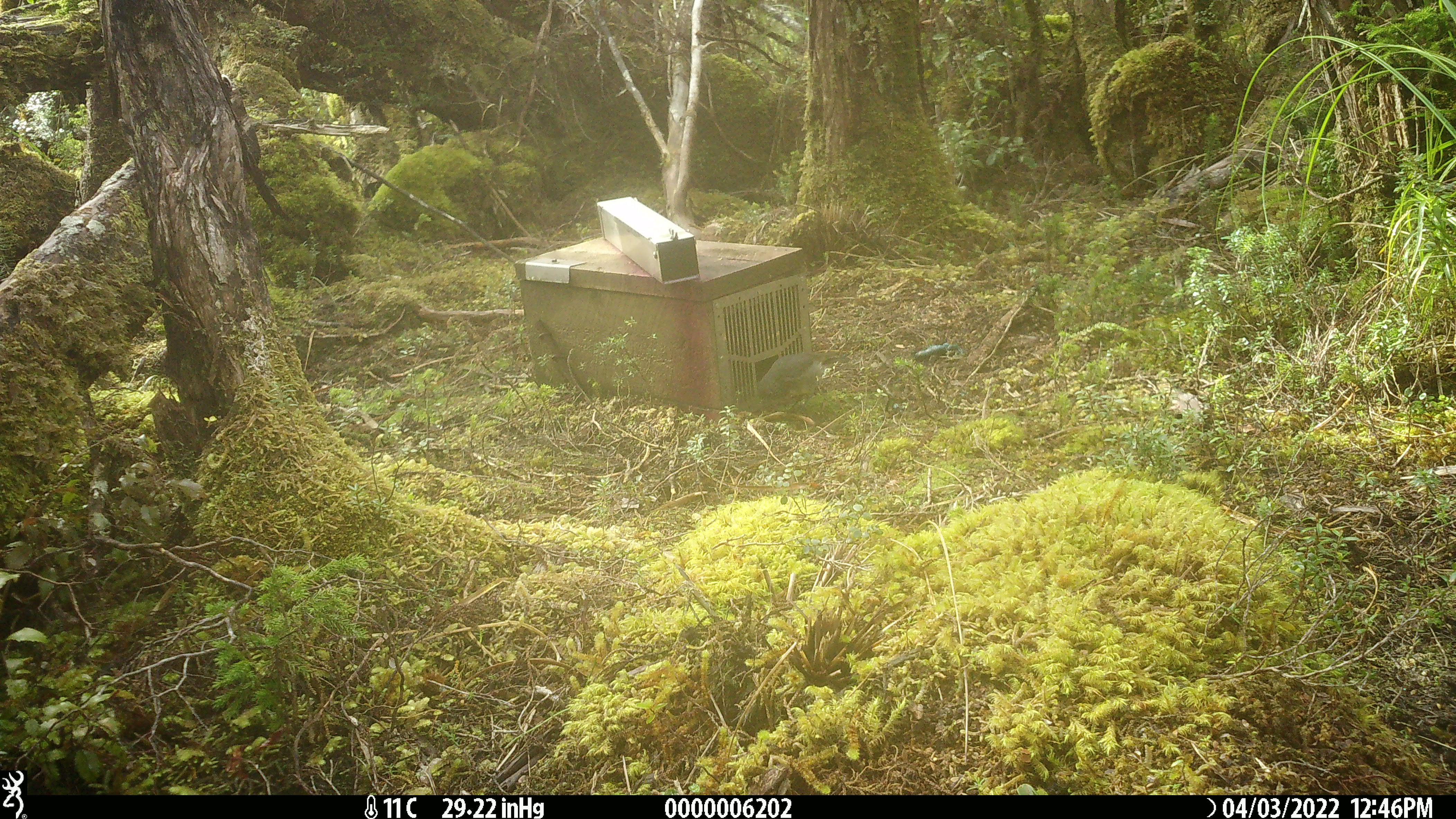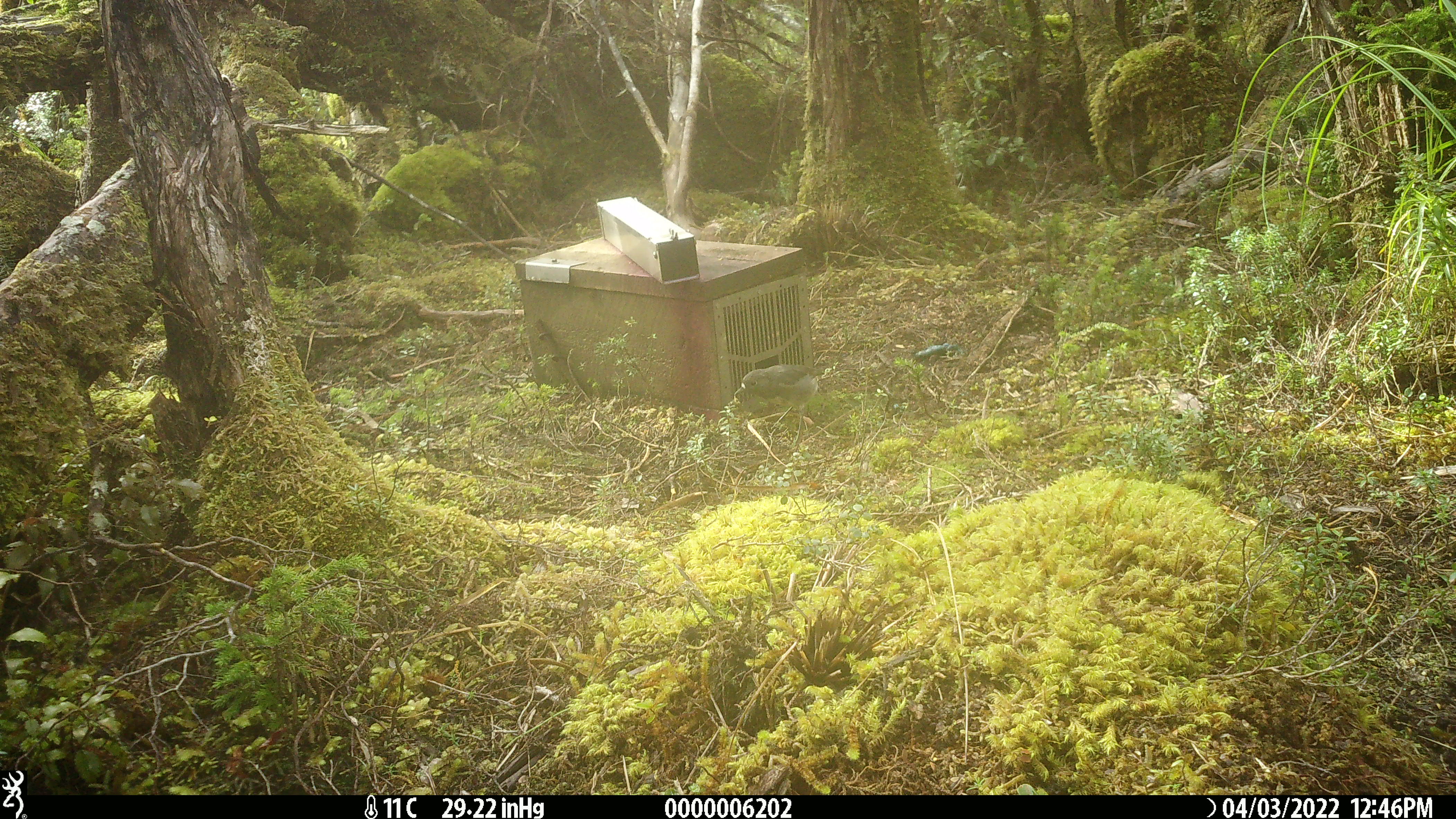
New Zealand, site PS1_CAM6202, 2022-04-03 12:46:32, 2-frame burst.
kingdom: Animalia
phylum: Chordata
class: Aves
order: Passeriformes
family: Petroicidae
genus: Petroica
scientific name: Petroica australis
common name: new zealand robin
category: robin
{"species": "robin (new zealand robin) (Petroica australis)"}